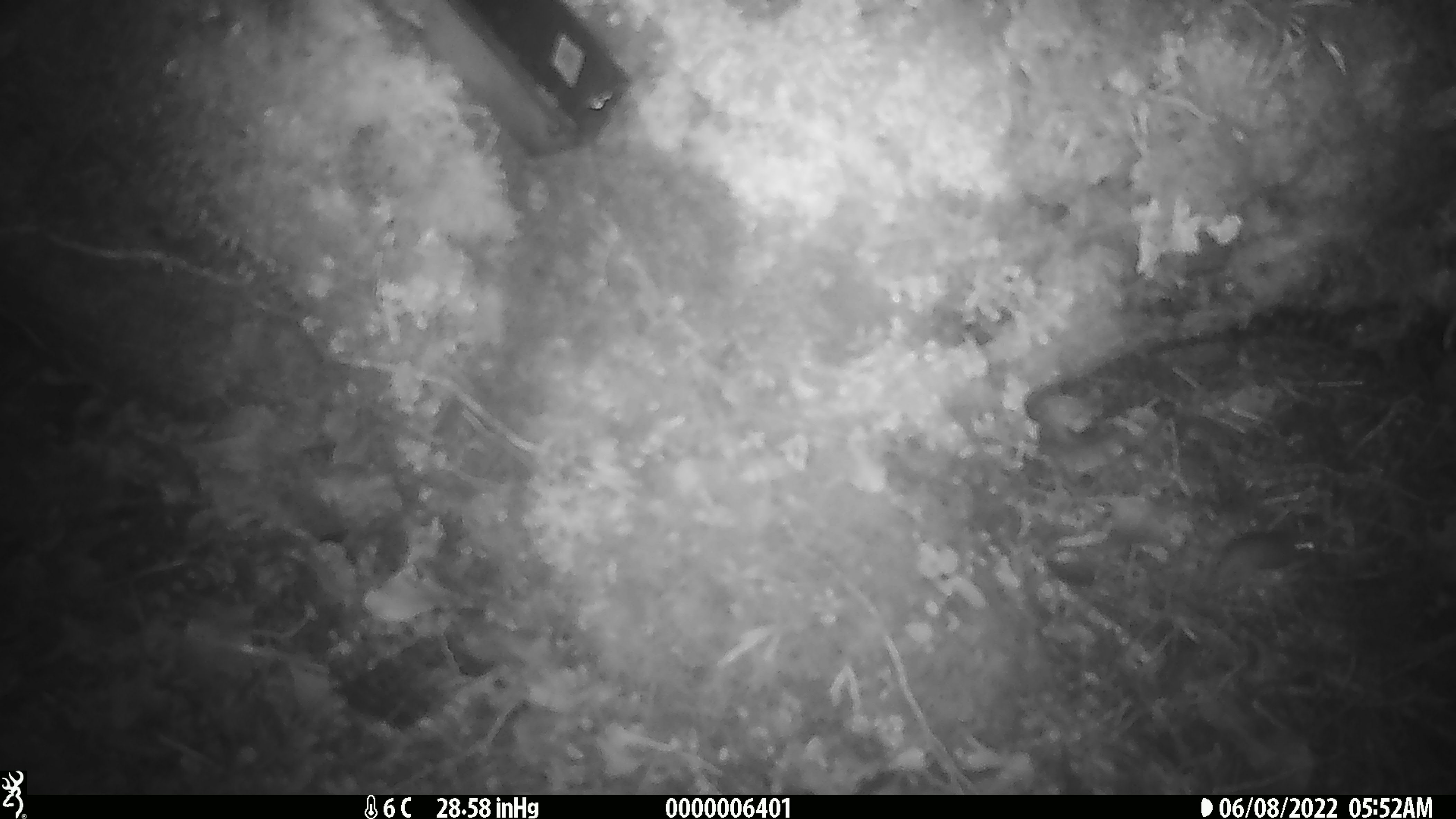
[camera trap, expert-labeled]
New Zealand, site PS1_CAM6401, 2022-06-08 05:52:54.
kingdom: Animalia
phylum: Chordata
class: Mammalia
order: Rodentia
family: Muridae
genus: Mus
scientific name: Mus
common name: mouse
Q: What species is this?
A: Mouse (Mus).